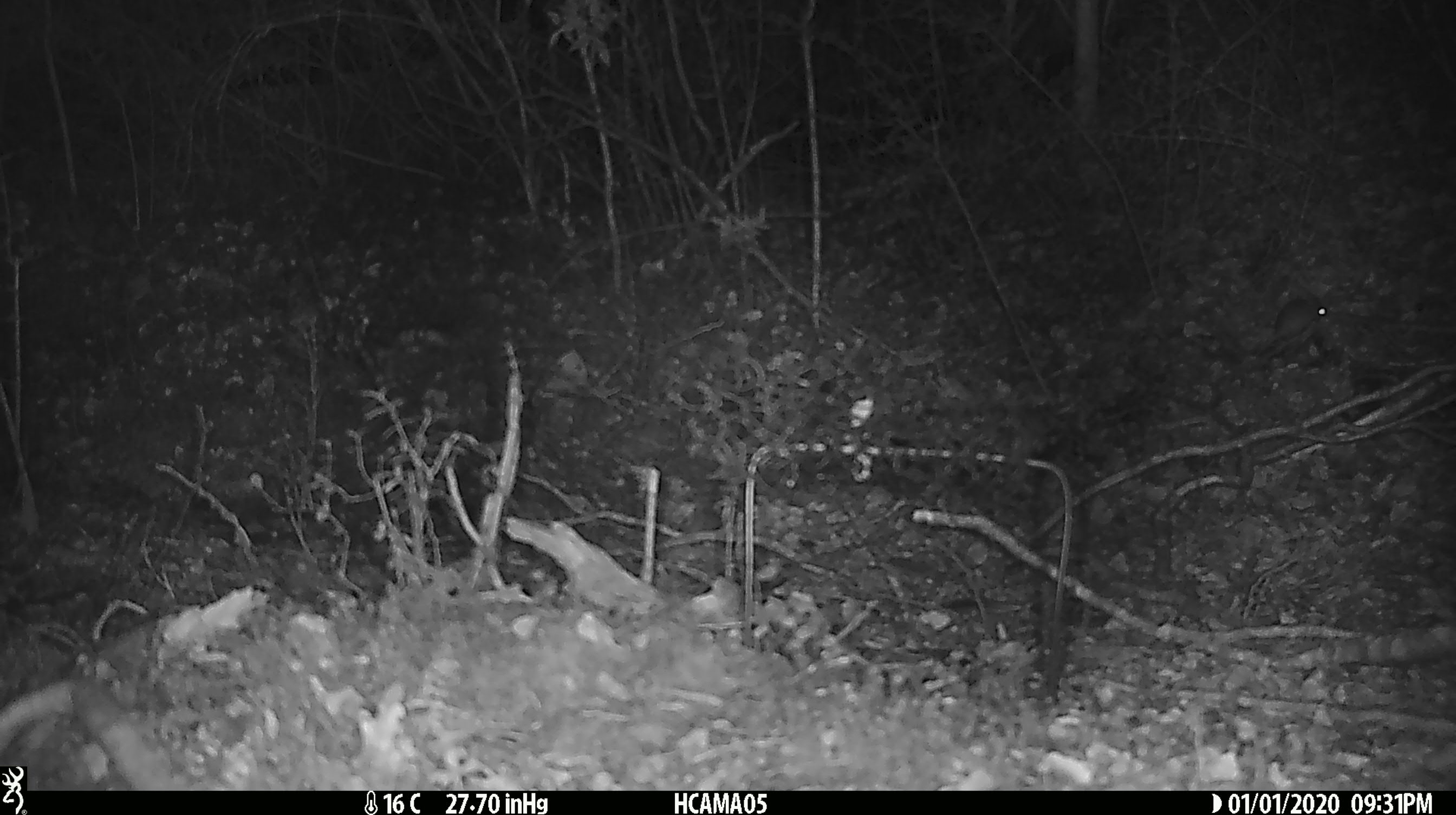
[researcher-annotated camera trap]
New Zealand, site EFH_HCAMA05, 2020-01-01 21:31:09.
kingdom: Animalia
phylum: Chordata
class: Mammalia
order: Rodentia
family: Muridae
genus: Mus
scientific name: Mus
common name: mouse